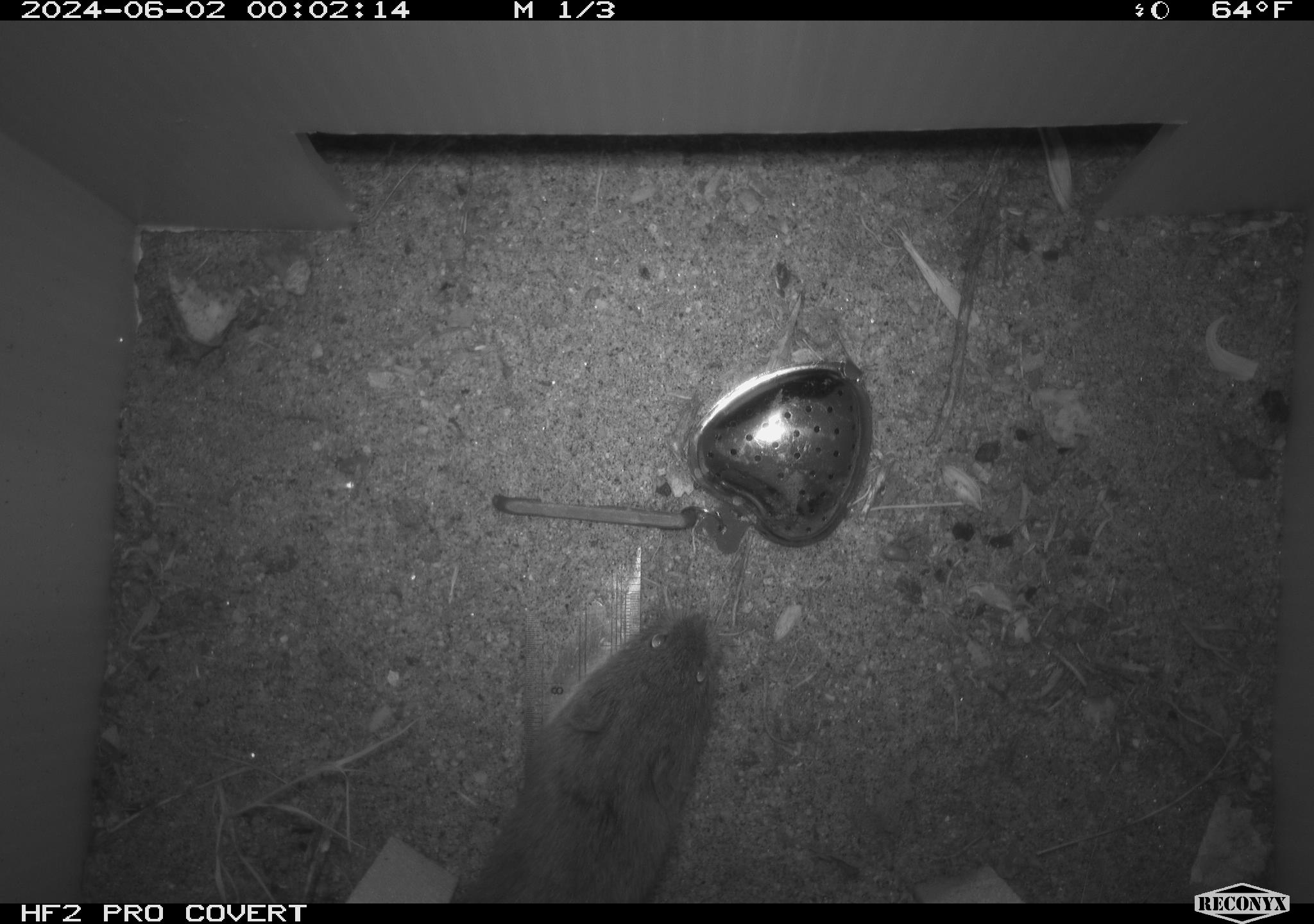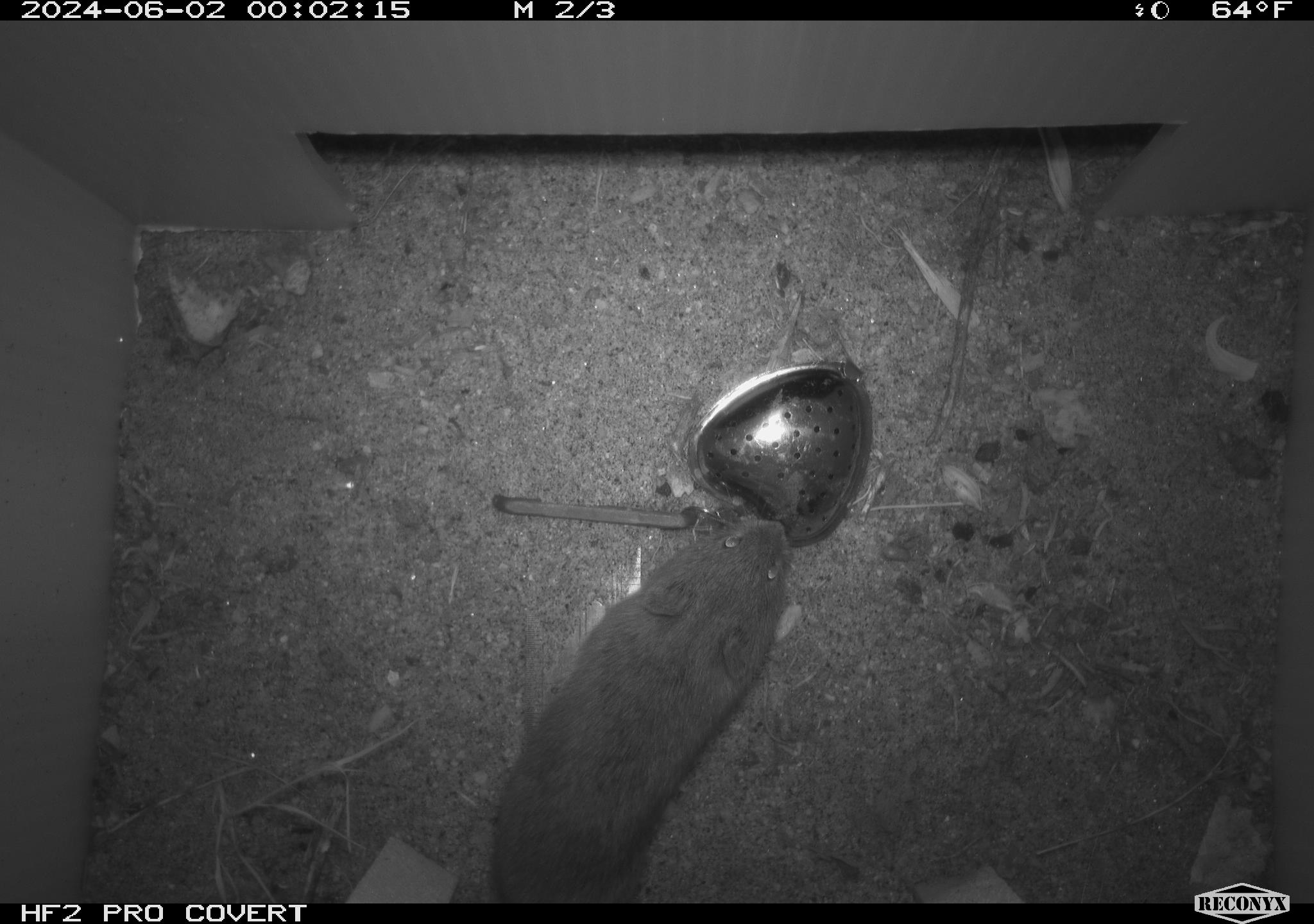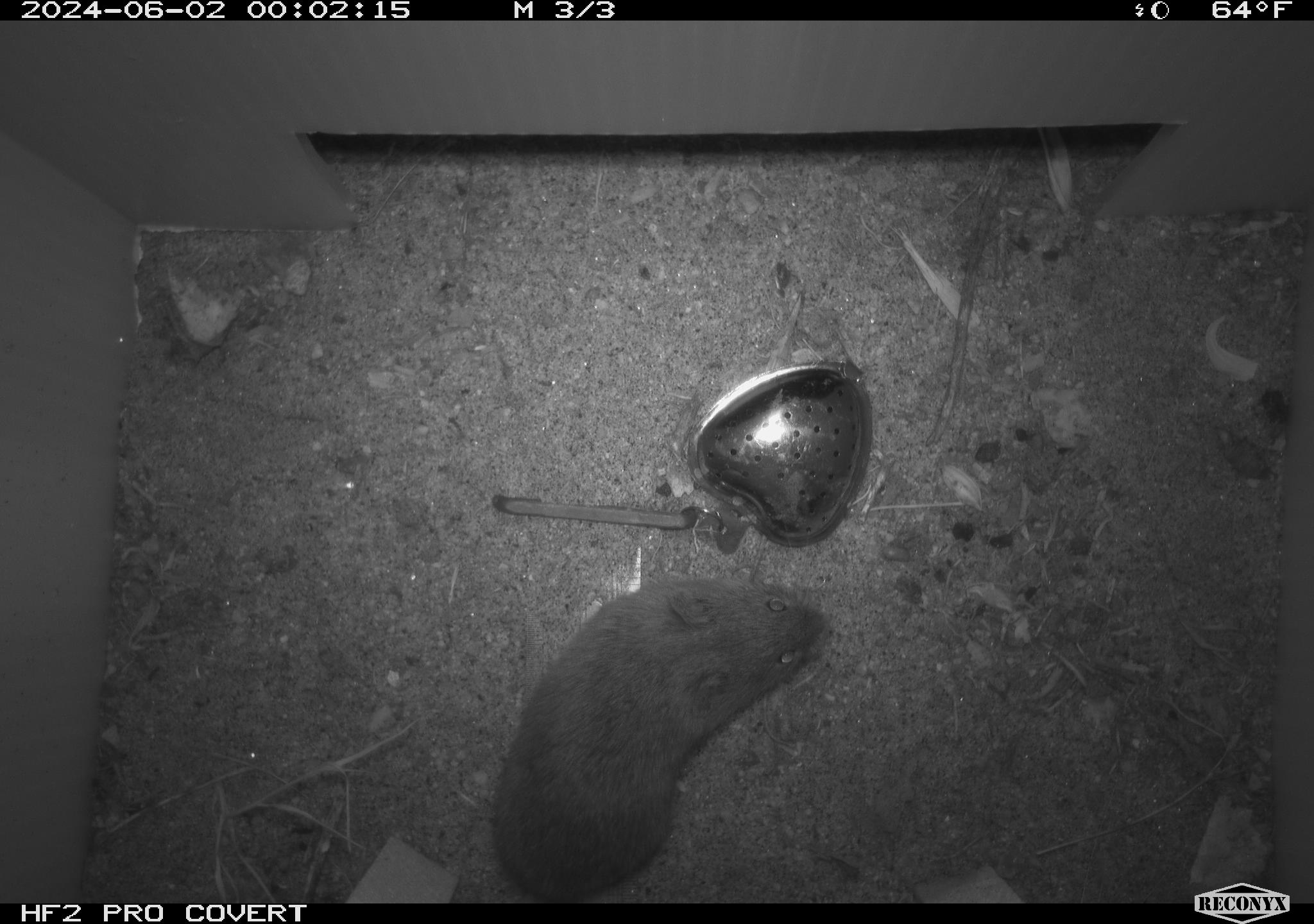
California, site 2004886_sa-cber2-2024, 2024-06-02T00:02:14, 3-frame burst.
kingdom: Animalia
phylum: Chordata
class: Mammalia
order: Rodentia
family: Cricetidae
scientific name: Arvicolinae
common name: voles, lemmings, and muskrats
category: arvicolinae subfamily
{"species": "arvicolinae subfamily (voles, lemmings, and muskrats) (Arvicolinae)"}